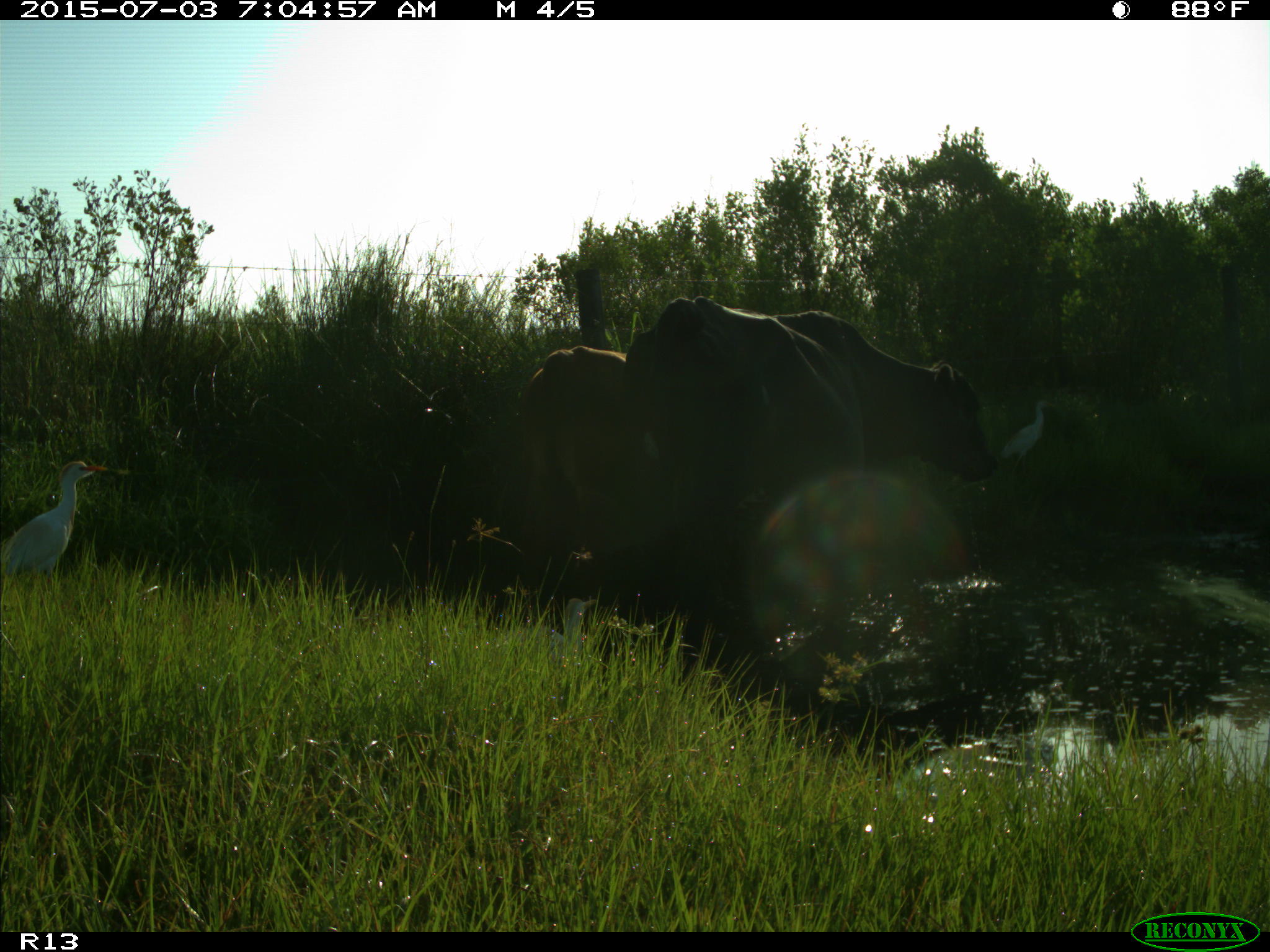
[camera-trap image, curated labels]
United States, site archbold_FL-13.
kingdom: Animalia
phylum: Chordata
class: Mammalia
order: Artiodactyla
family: Bovidae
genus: Bos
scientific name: Bos taurus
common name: domestic cow